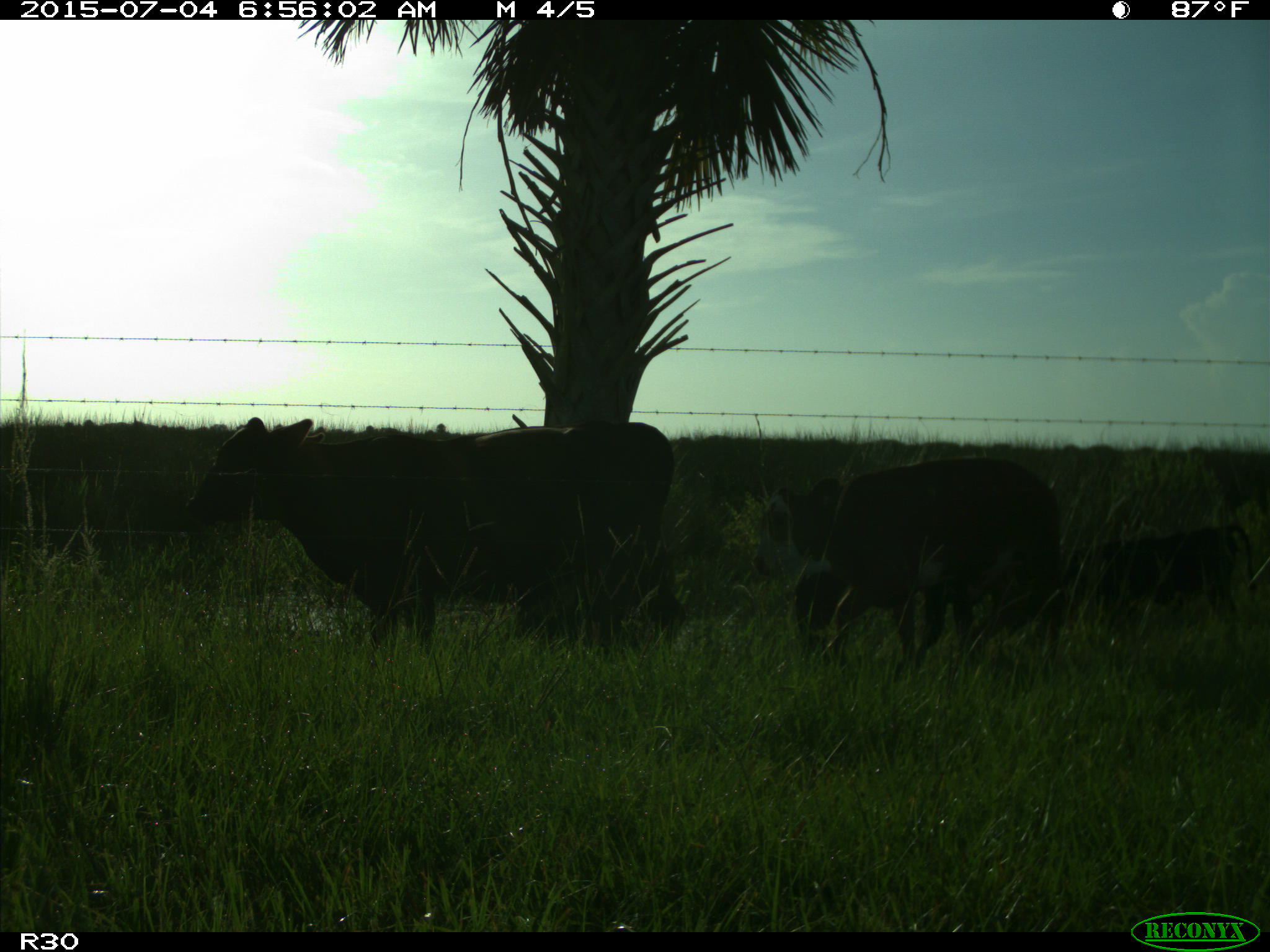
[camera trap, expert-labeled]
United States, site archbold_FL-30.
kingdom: Animalia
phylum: Chordata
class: Mammalia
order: Artiodactyla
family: Bovidae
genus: Bos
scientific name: Bos taurus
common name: domestic cow